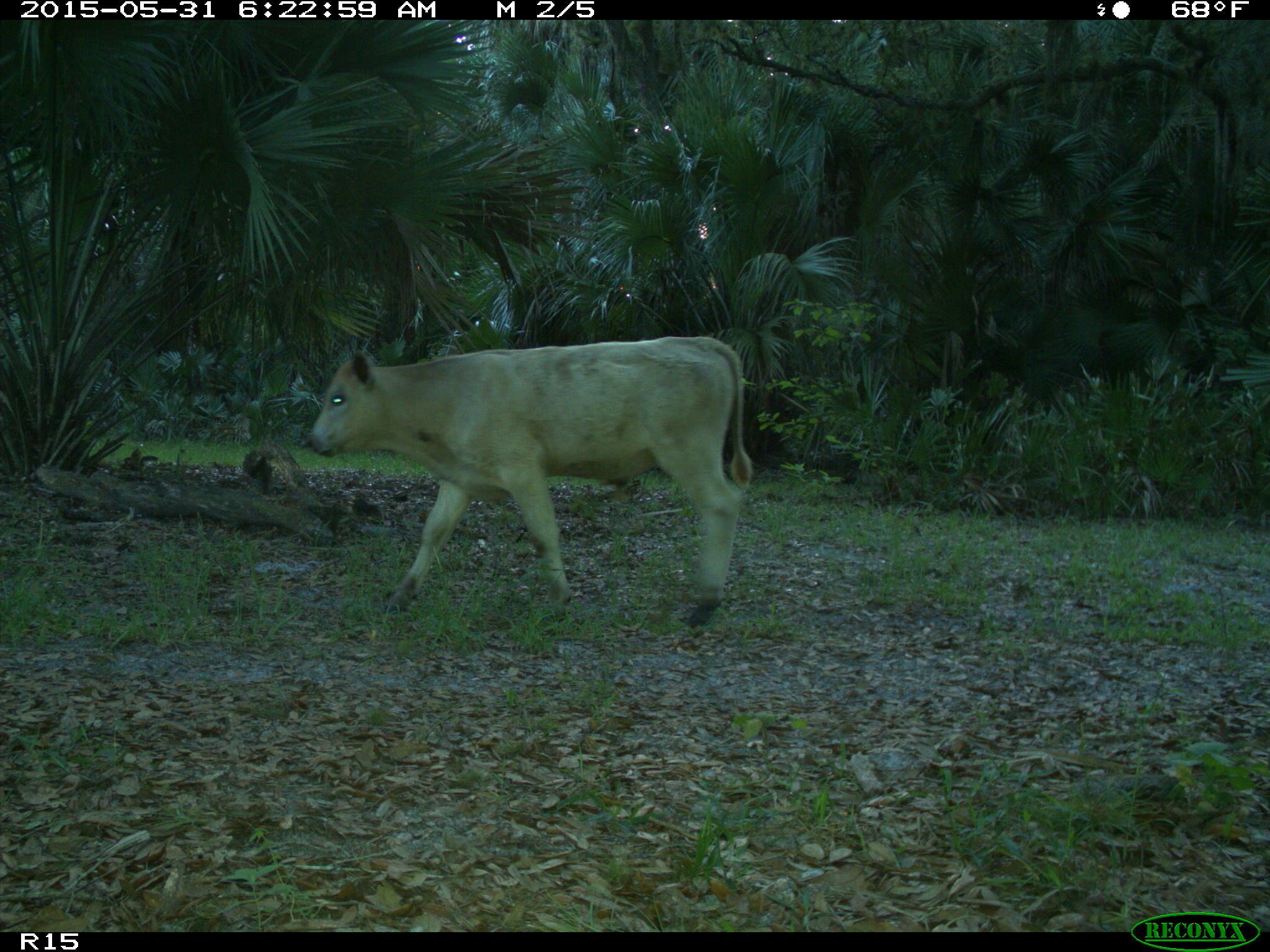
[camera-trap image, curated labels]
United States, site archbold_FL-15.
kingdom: Animalia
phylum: Chordata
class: Mammalia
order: Artiodactyla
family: Bovidae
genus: Bos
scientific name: Bos taurus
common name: domestic cow